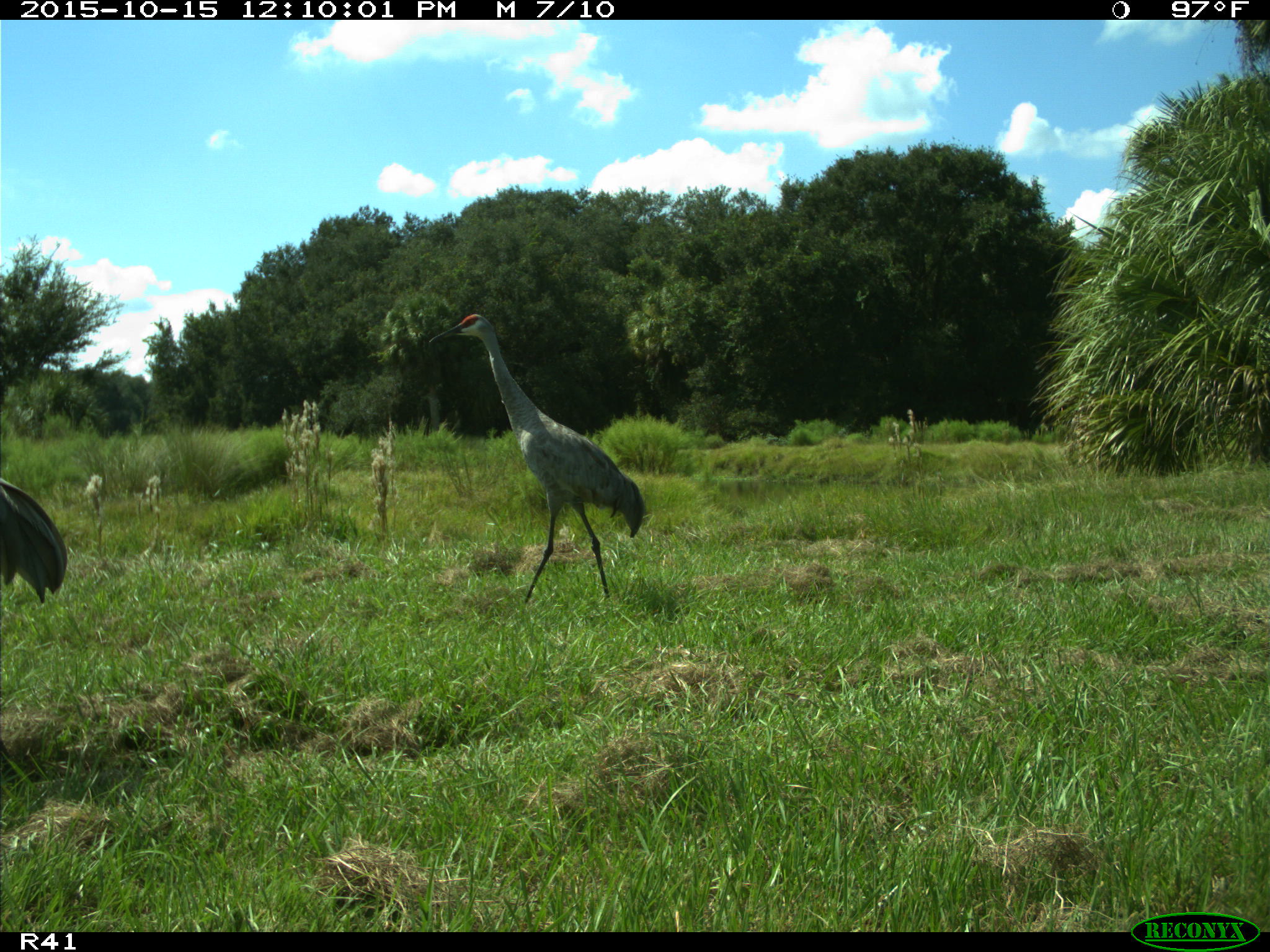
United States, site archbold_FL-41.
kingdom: Animalia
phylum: Chordata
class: Aves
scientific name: Aves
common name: birds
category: unidentified bird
Unidentified bird (birds) (Aves).